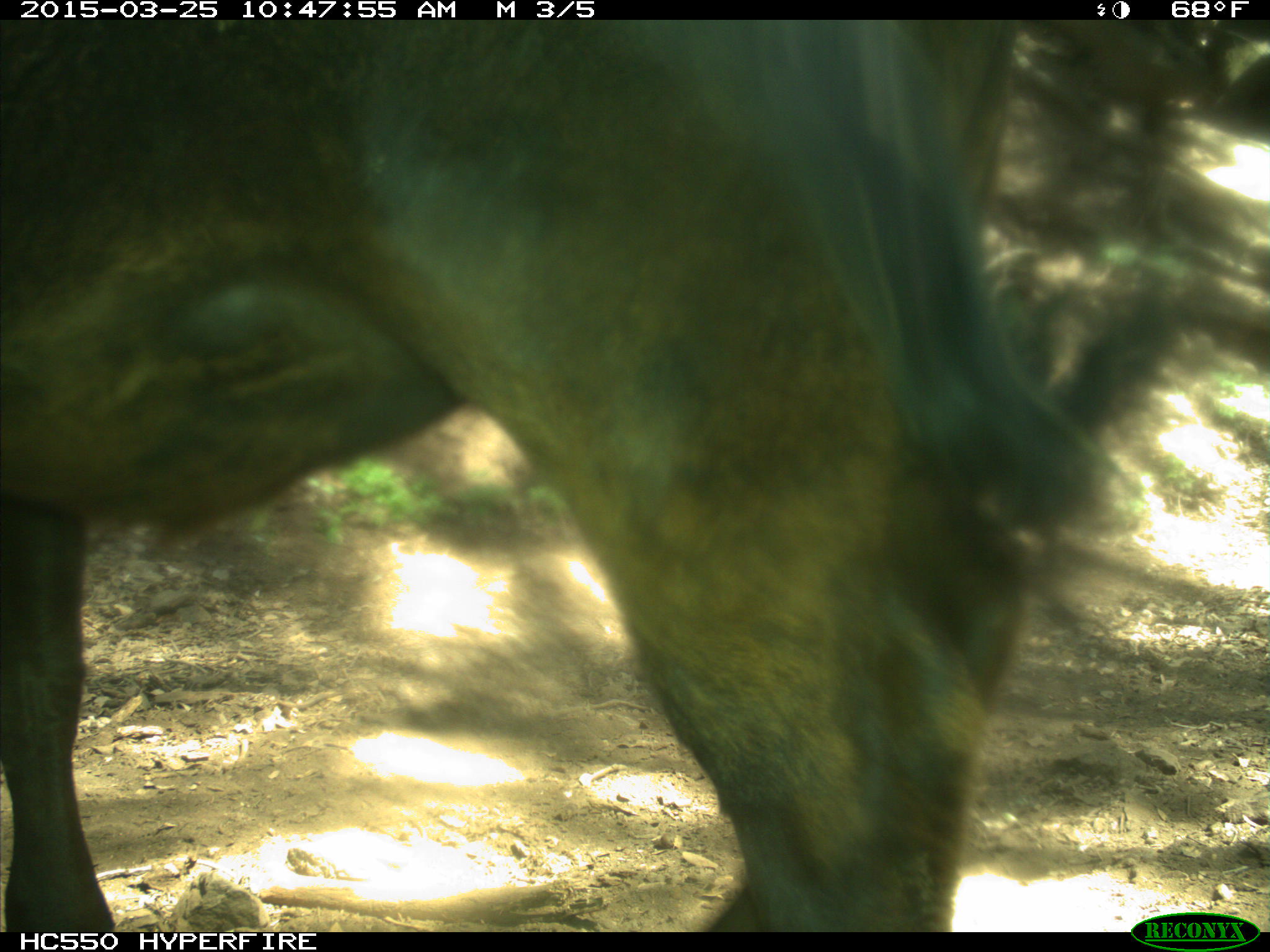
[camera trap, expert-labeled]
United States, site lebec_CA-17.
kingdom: Animalia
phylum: Chordata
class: Mammalia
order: Artiodactyla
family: Bovidae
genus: Bos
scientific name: Bos taurus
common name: domestic cow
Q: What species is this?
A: Bos taurus (domestic cow).